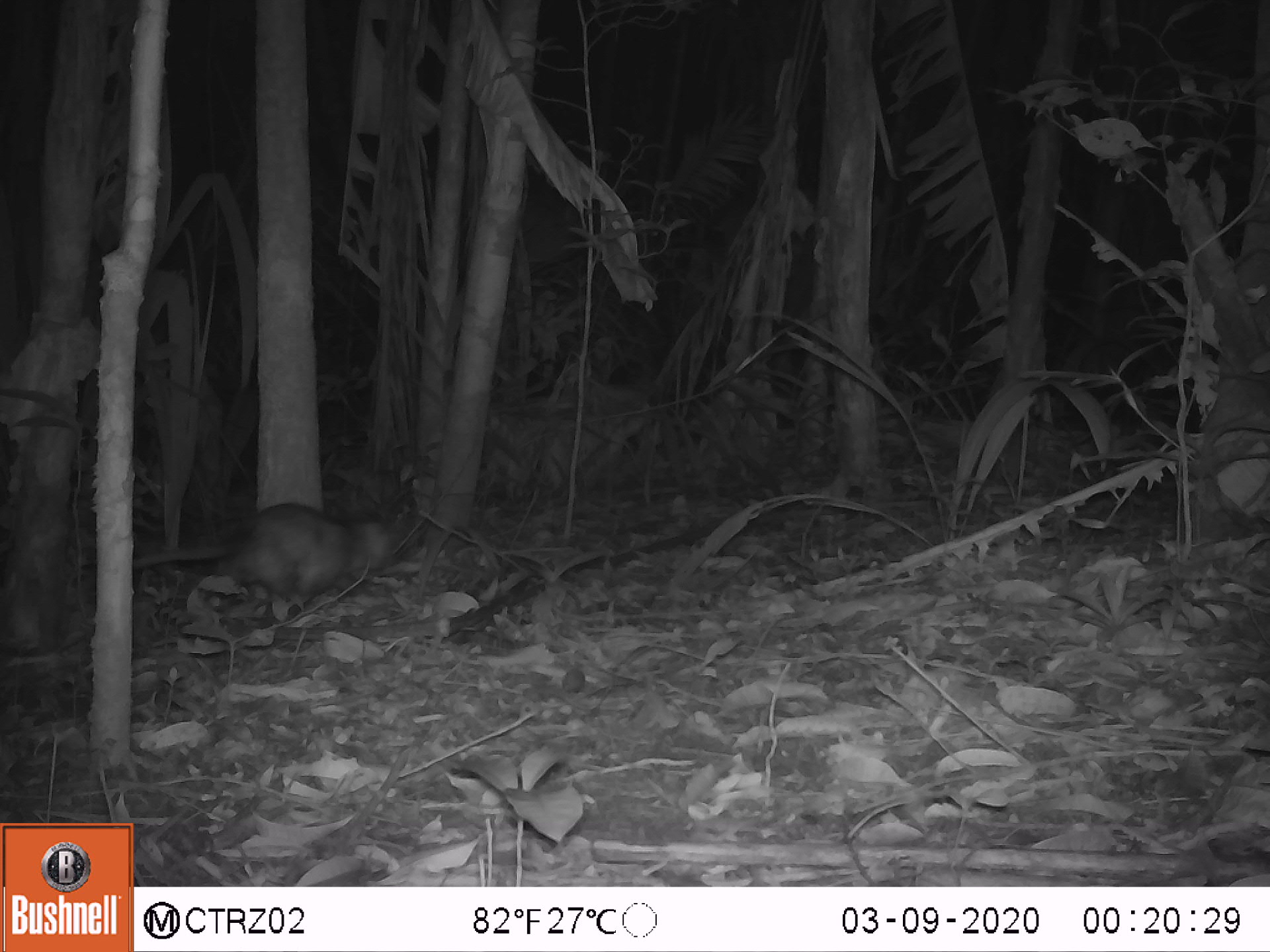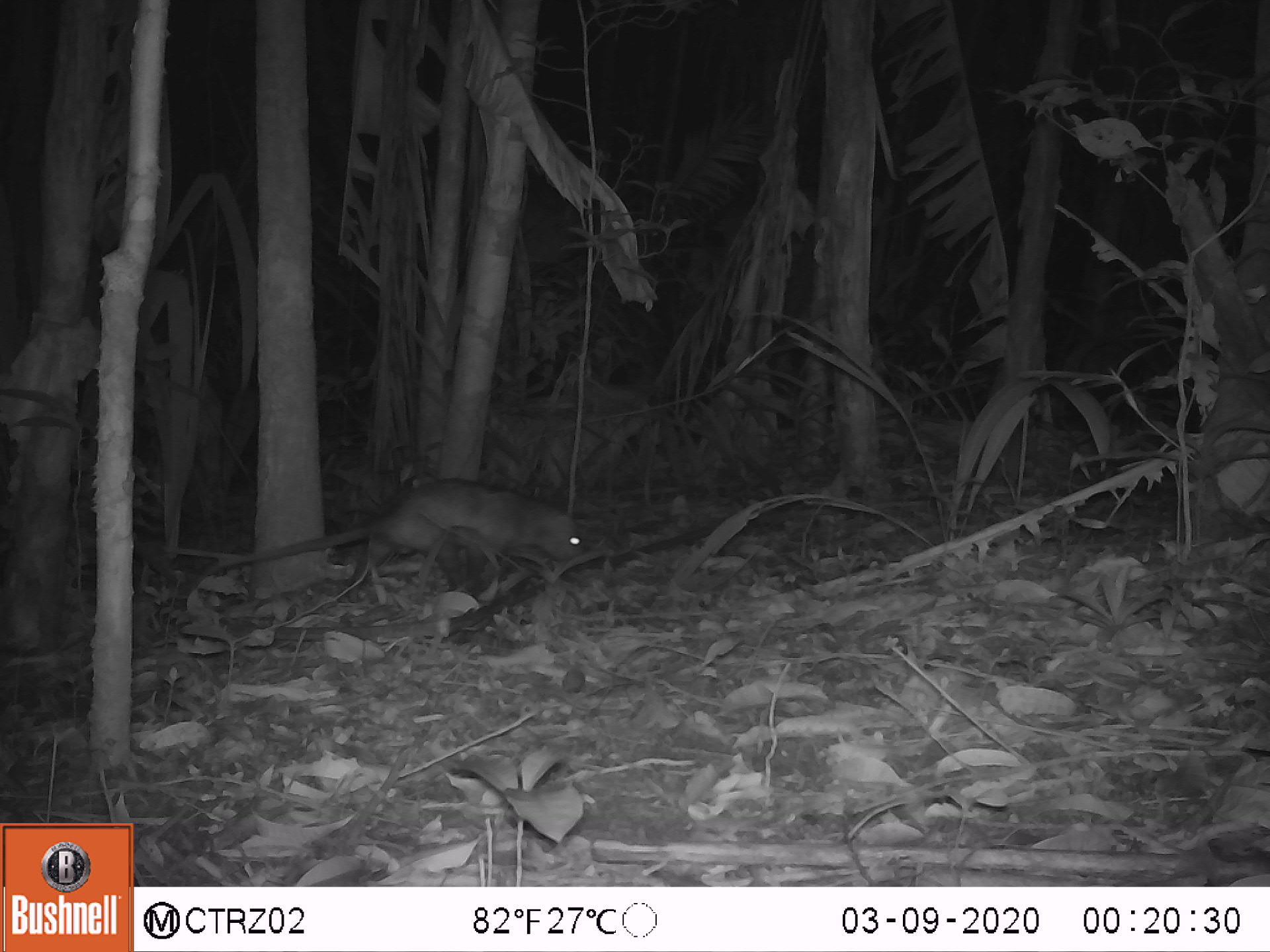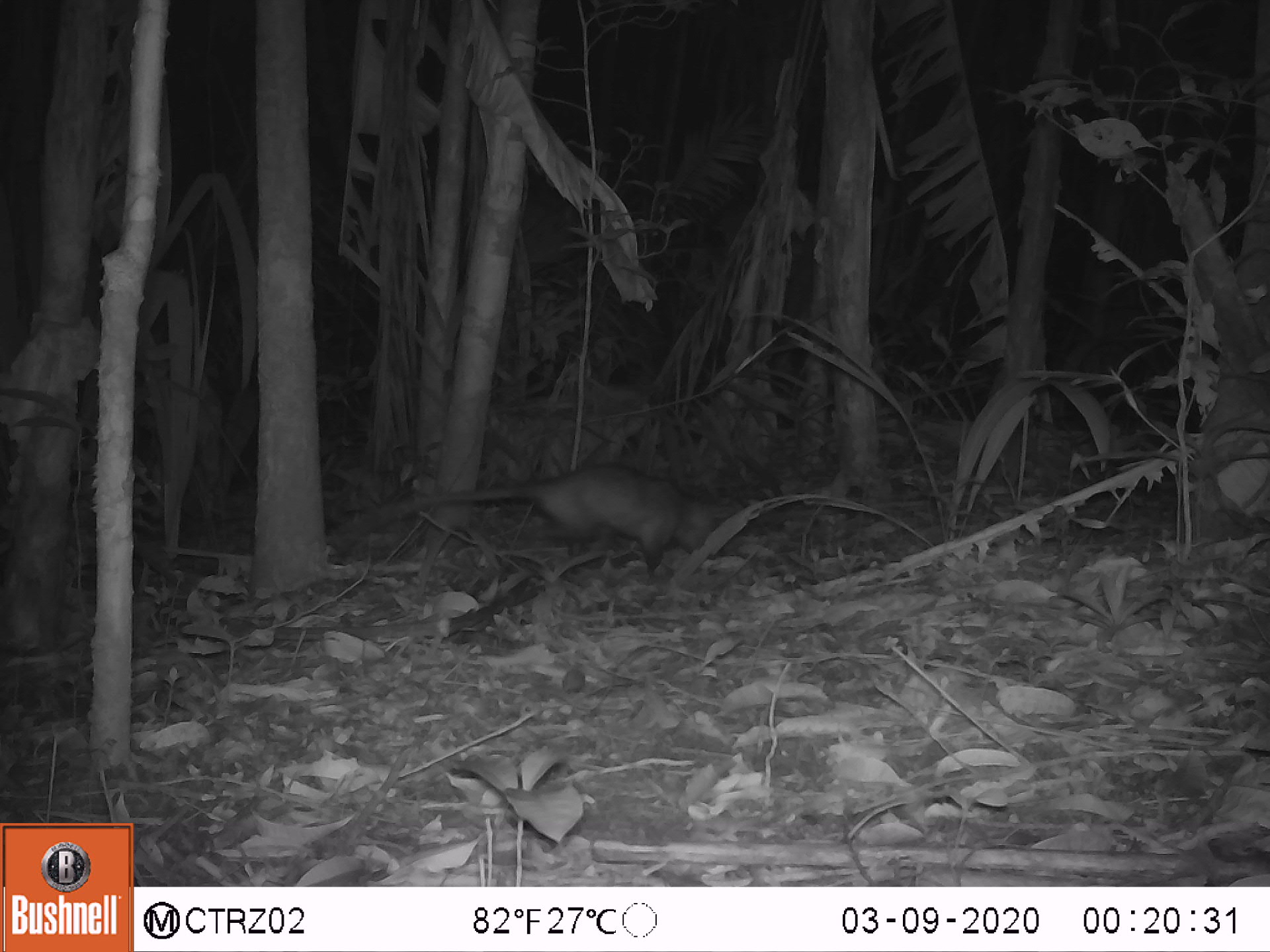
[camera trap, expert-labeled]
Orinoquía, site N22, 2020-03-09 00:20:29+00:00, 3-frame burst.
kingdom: Animalia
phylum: Chordata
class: Mammalia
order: Didelphimorphia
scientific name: Didelphimorphia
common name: possum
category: unknown possum